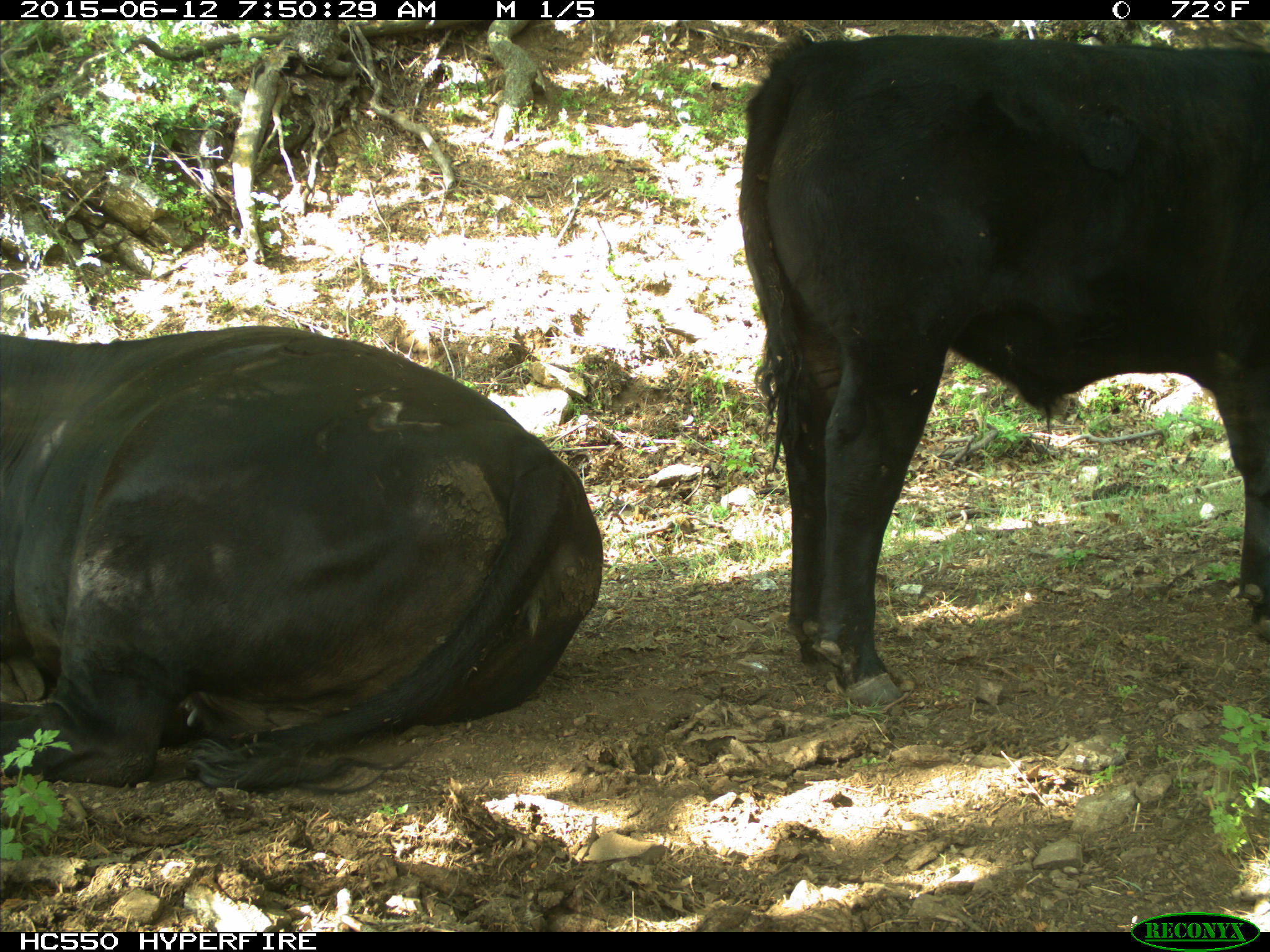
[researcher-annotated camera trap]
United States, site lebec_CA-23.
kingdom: Animalia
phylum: Chordata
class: Mammalia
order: Artiodactyla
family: Bovidae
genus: Bos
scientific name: Bos taurus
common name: domestic cow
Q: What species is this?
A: Bos taurus (domestic cow).